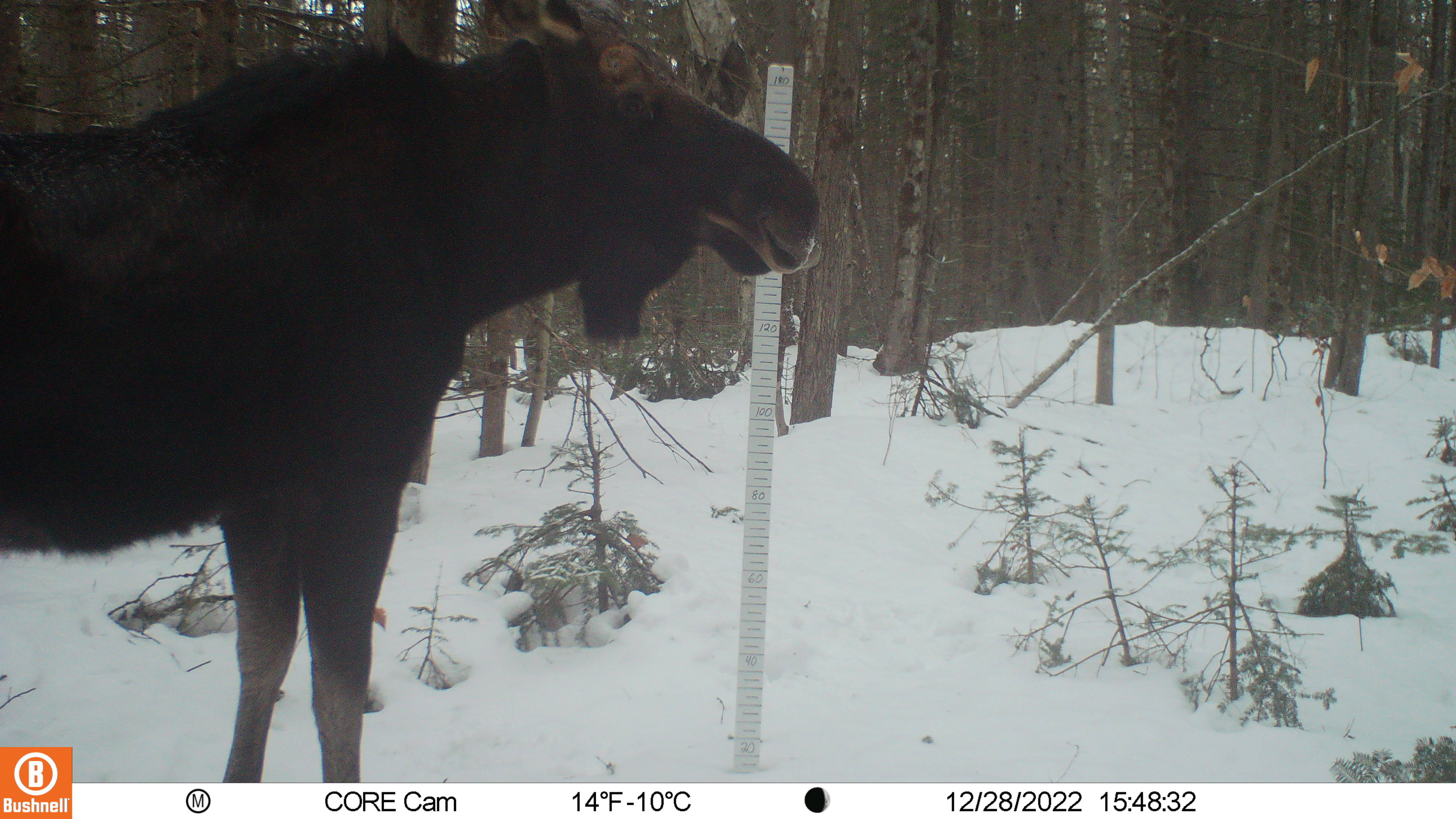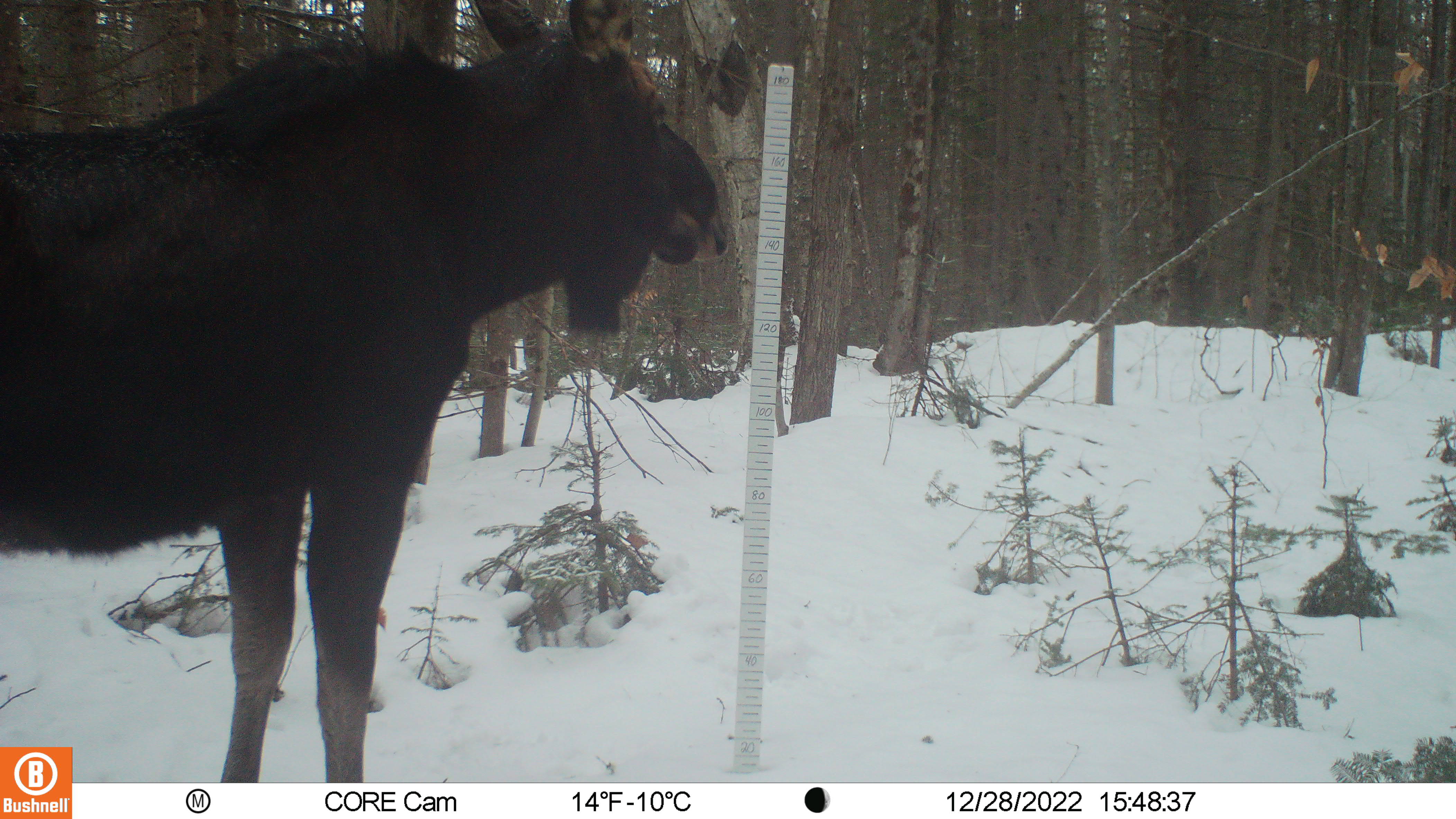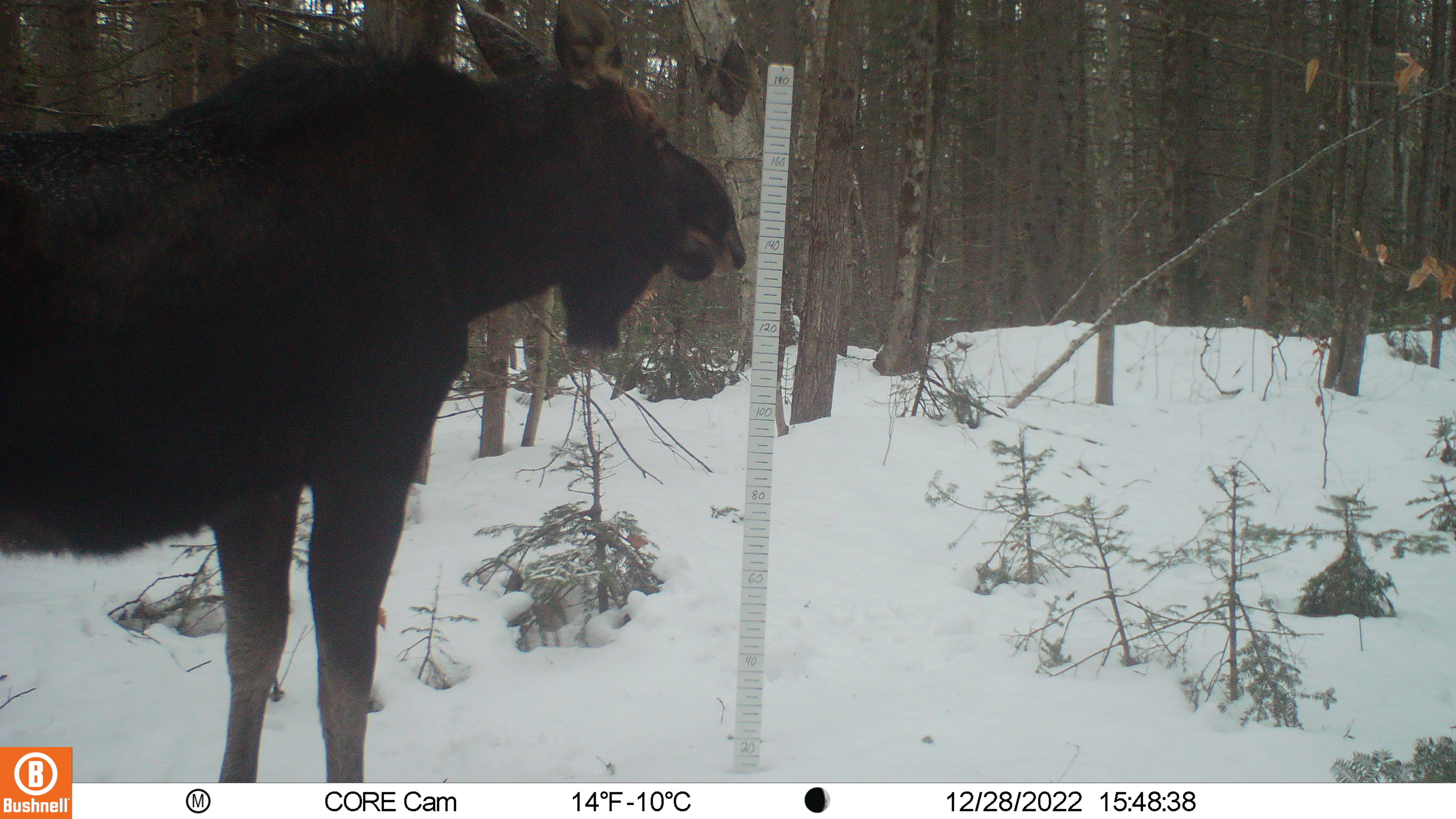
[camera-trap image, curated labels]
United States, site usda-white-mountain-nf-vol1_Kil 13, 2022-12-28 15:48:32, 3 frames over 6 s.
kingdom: Animalia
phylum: Chordata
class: Mammalia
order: Artiodactyla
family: Cervidae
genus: Alces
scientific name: Alces alces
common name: moose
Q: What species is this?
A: Moose (Alces alces).